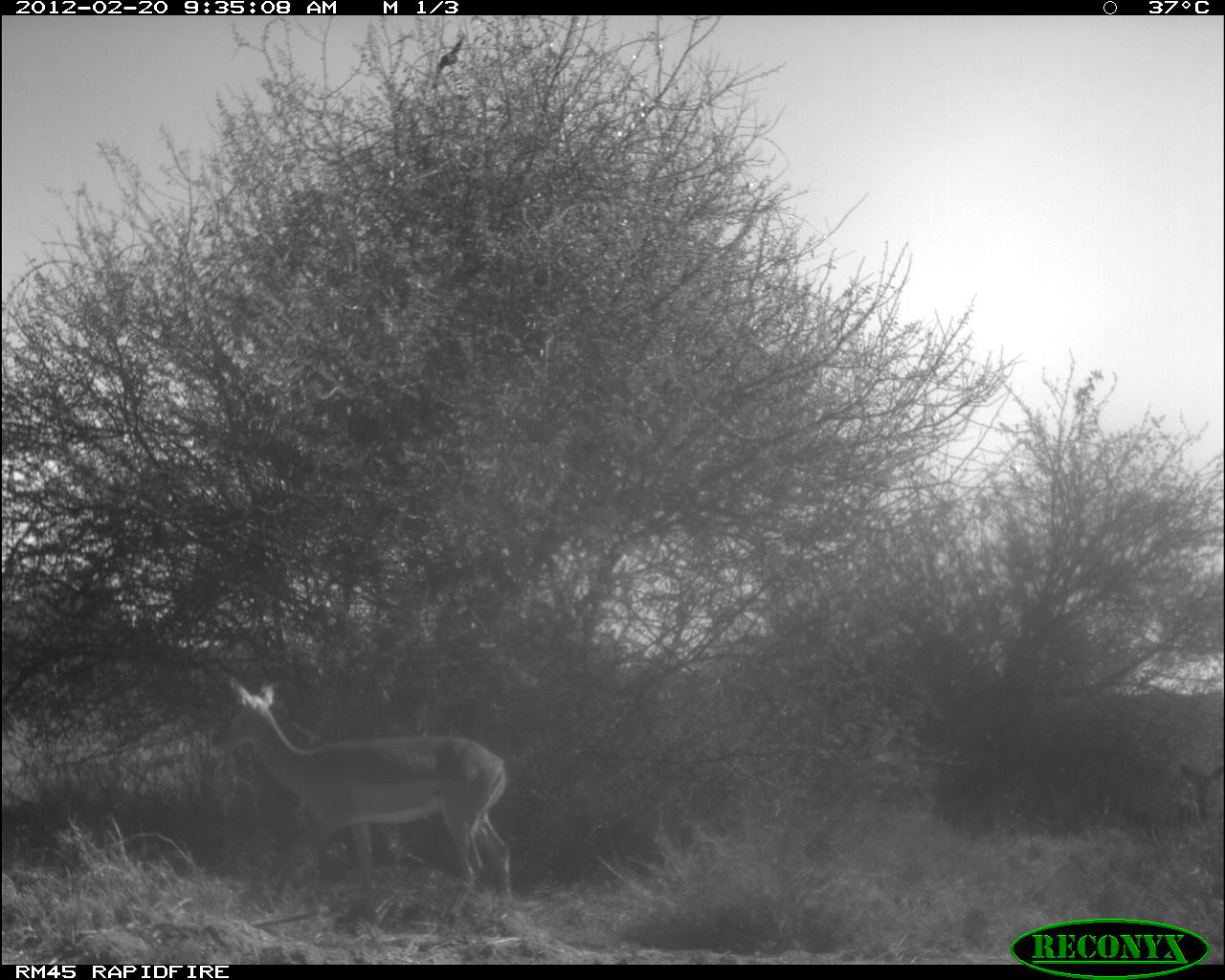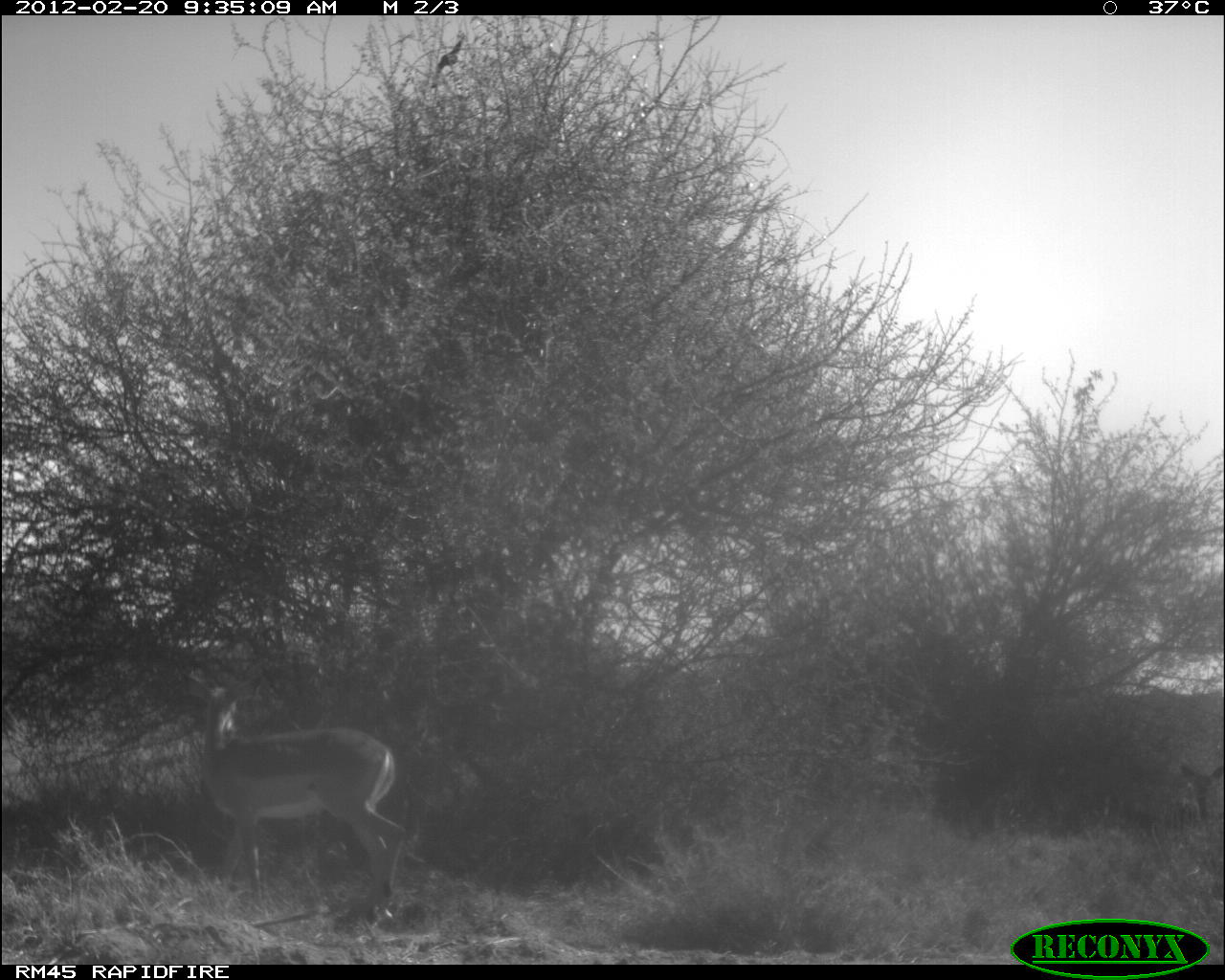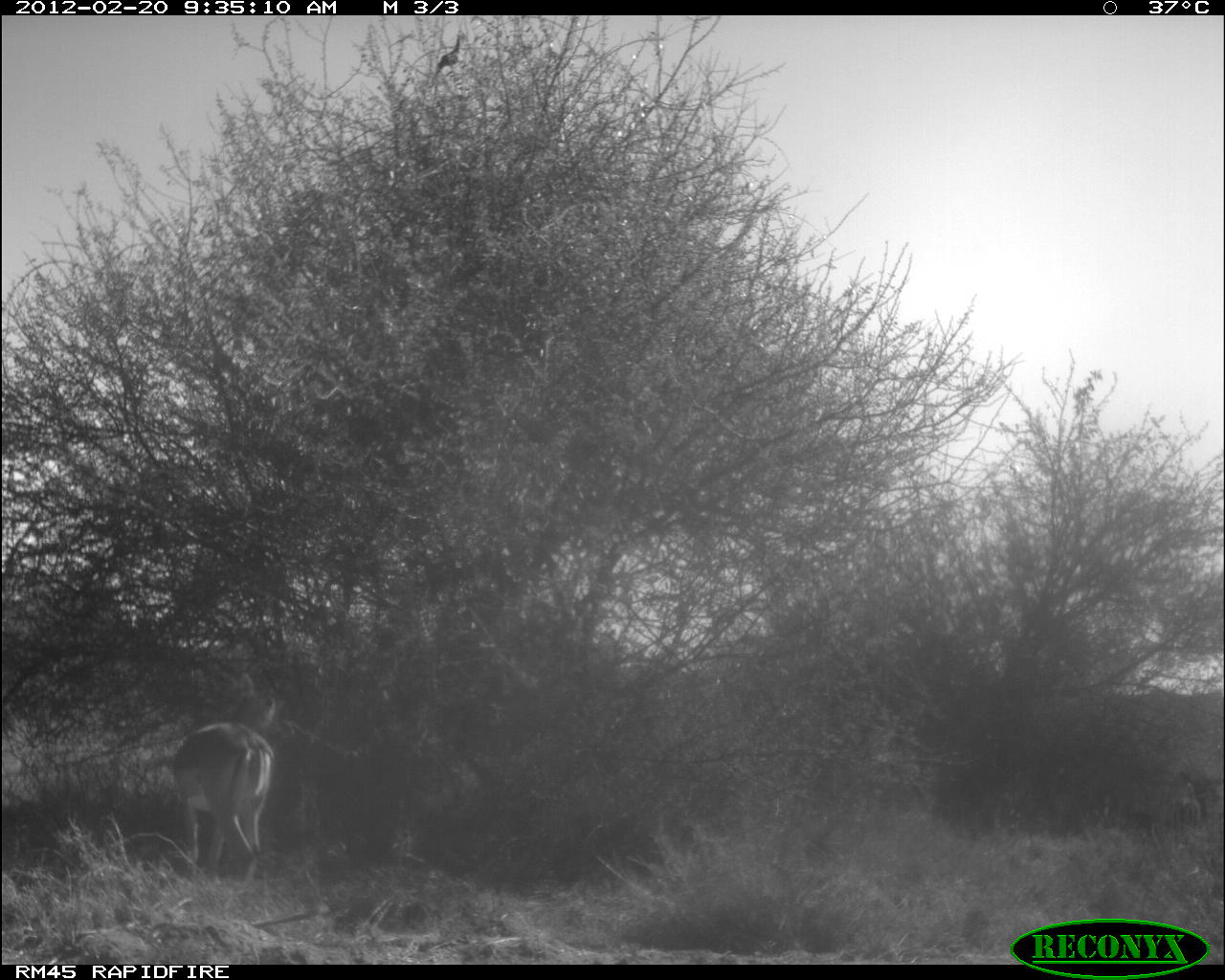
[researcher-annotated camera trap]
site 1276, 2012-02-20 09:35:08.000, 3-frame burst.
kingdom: Animalia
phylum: Chordata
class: Mammalia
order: Artiodactyla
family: Bovidae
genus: Aepyceros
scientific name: Aepyceros melampus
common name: impala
Aepyceros melampus (impala), count 2.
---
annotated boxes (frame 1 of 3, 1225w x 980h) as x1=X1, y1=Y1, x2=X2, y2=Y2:
aepyceros melampus: x1=205, y1=676, x2=514, y2=929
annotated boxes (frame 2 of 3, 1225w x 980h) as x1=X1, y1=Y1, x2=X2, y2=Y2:
aepyceros melampus: x1=178, y1=665, x2=408, y2=911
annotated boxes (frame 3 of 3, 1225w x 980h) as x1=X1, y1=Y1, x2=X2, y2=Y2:
aepyceros melampus: x1=171, y1=673, x2=293, y2=888